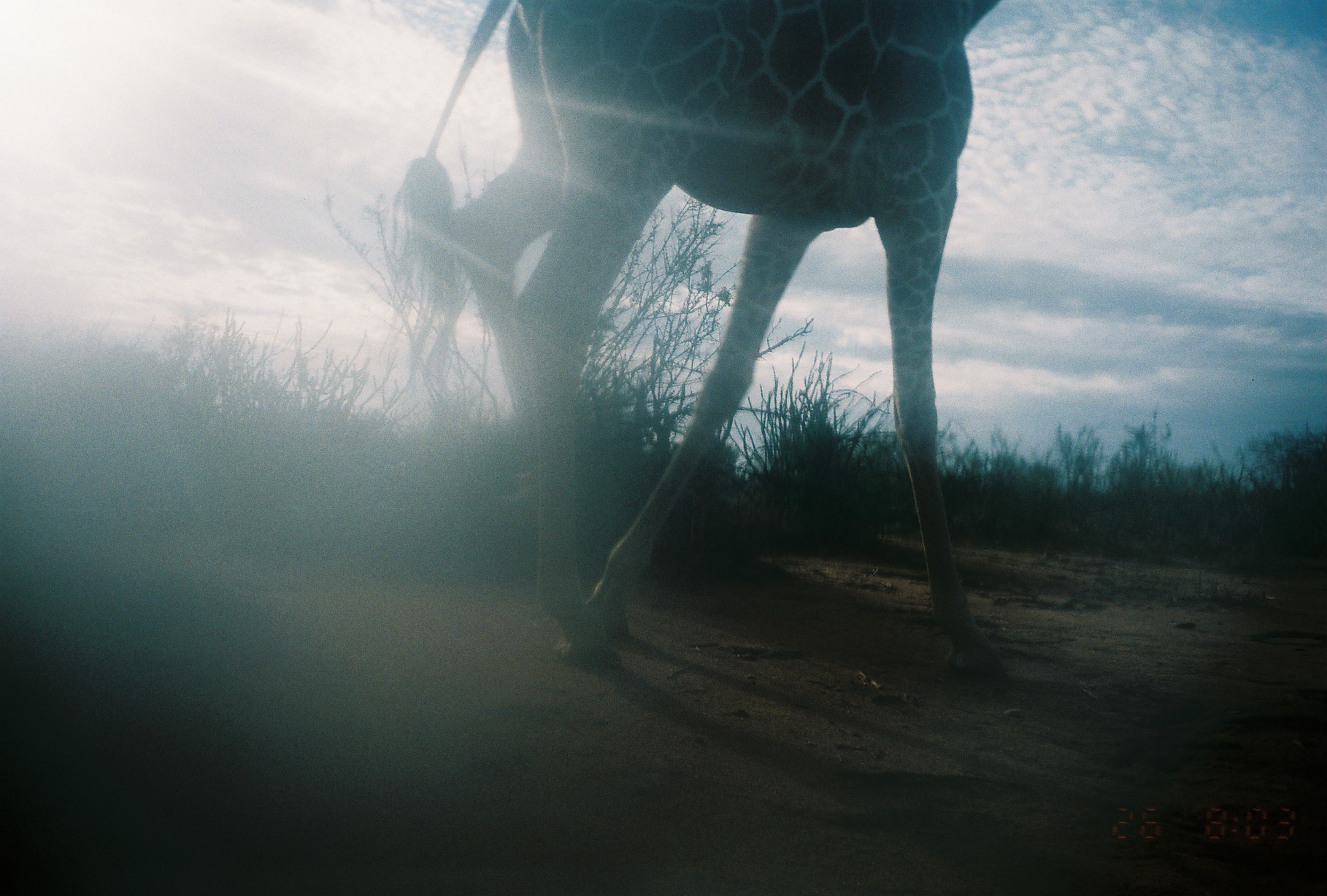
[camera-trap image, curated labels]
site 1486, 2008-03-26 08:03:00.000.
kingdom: Animalia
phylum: Chordata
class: Mammalia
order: Artiodactyla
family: Giraffidae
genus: Giraffa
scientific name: Giraffa camelopardalis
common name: giraffe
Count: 1.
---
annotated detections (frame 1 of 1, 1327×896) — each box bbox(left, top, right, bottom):
giraffa camelopardalis: bbox(383, 0, 1006, 679)